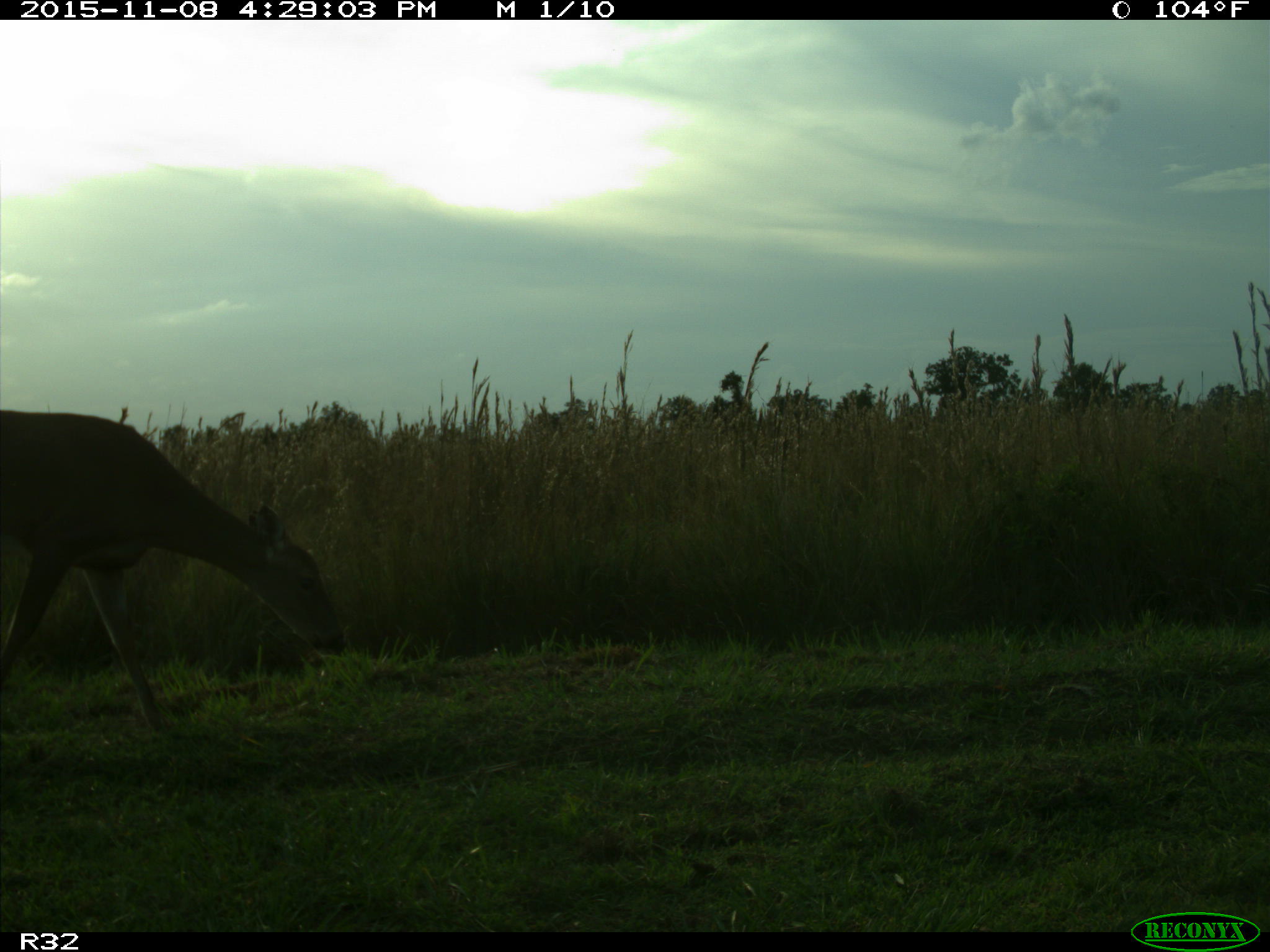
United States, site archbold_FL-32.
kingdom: Animalia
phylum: Chordata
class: Mammalia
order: Artiodactyla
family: Cervidae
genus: Odocoileus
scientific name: Odocoileus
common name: deer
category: unidentified deer